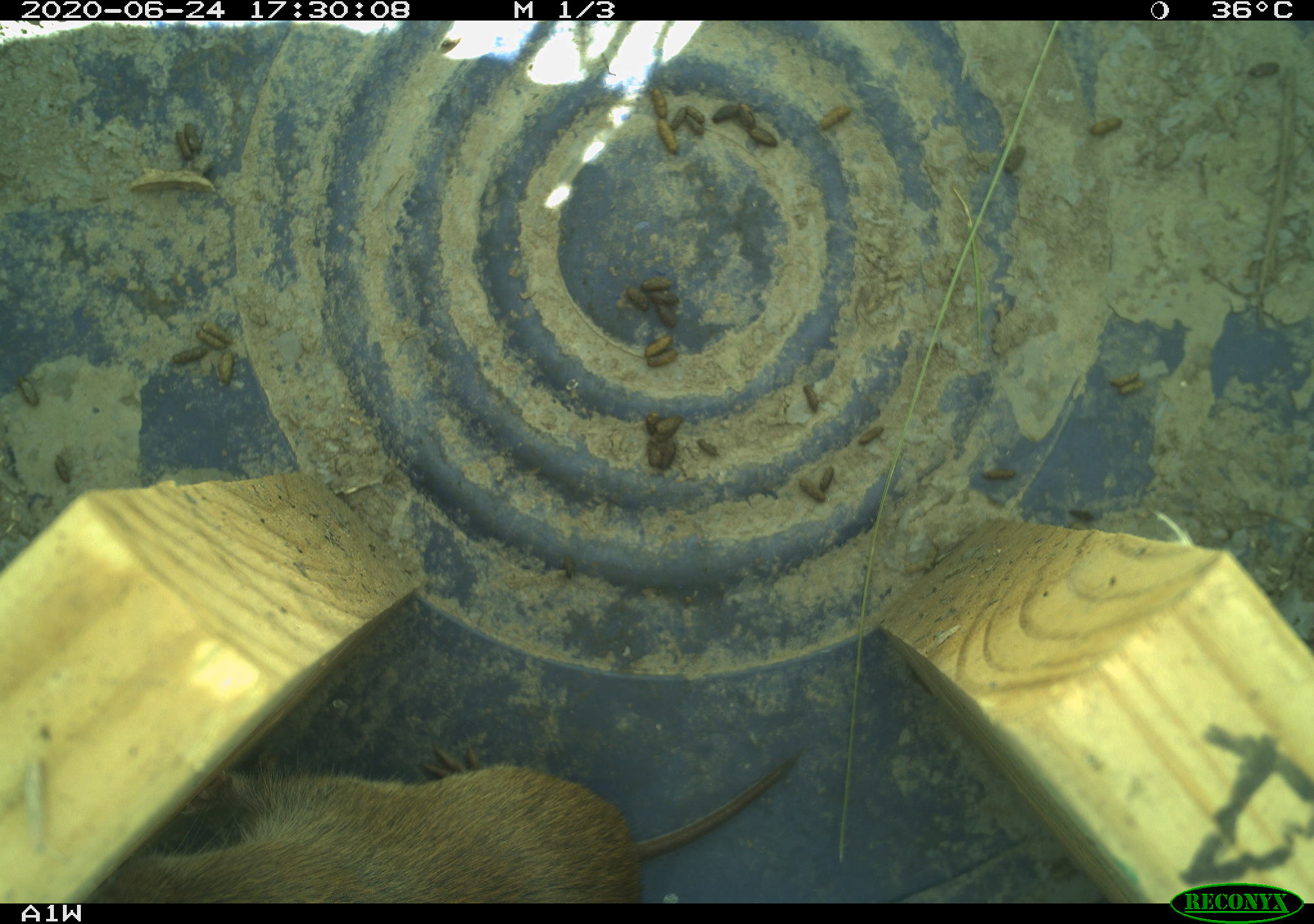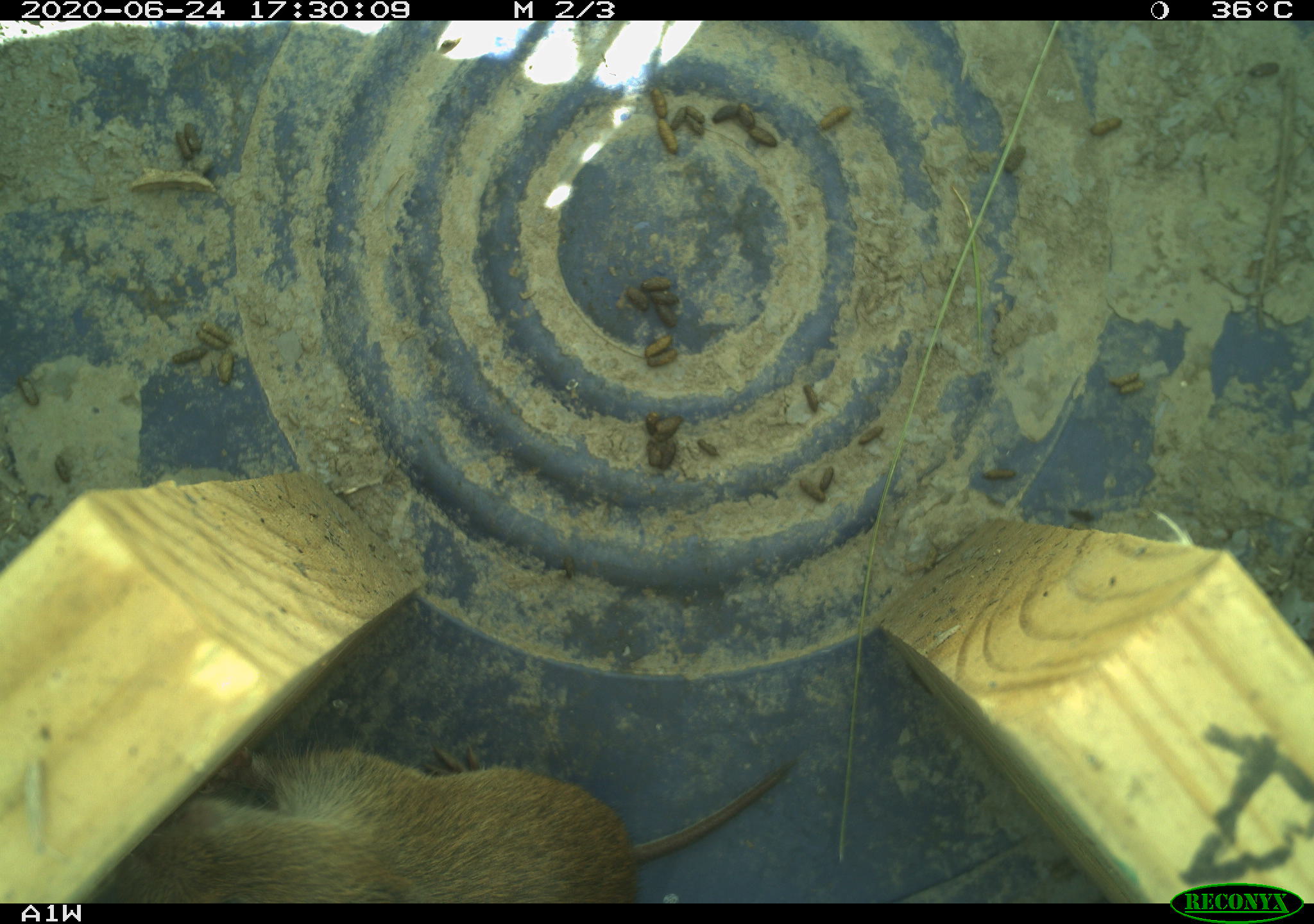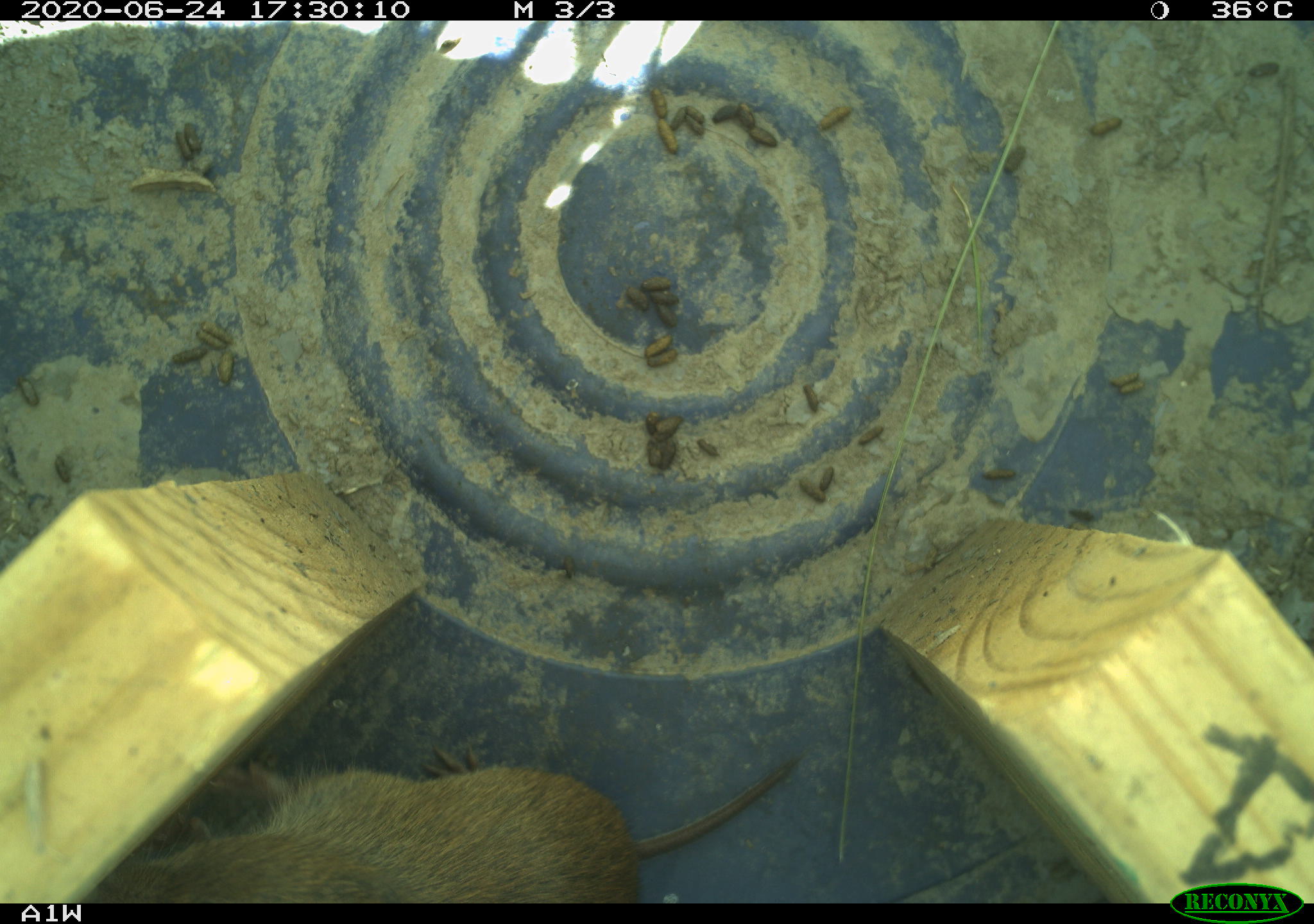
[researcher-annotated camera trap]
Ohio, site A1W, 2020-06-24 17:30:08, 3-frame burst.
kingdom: Animalia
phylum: Chordata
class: Mammalia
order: Rodentia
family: Cricetidae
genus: Microtus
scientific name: Microtus pennsylvanicus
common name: meadow vole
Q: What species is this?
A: Meadow vole (Microtus pennsylvanicus).